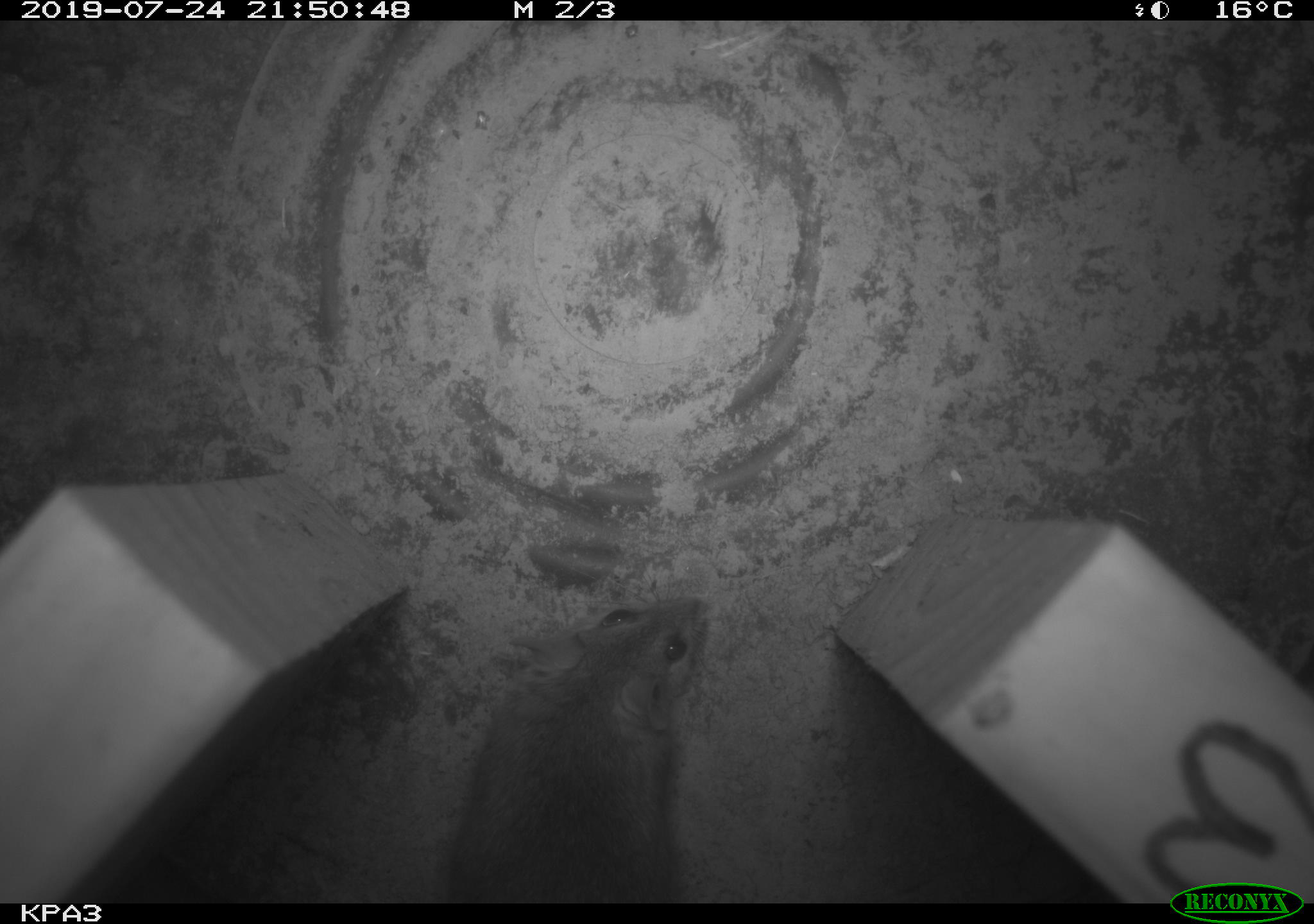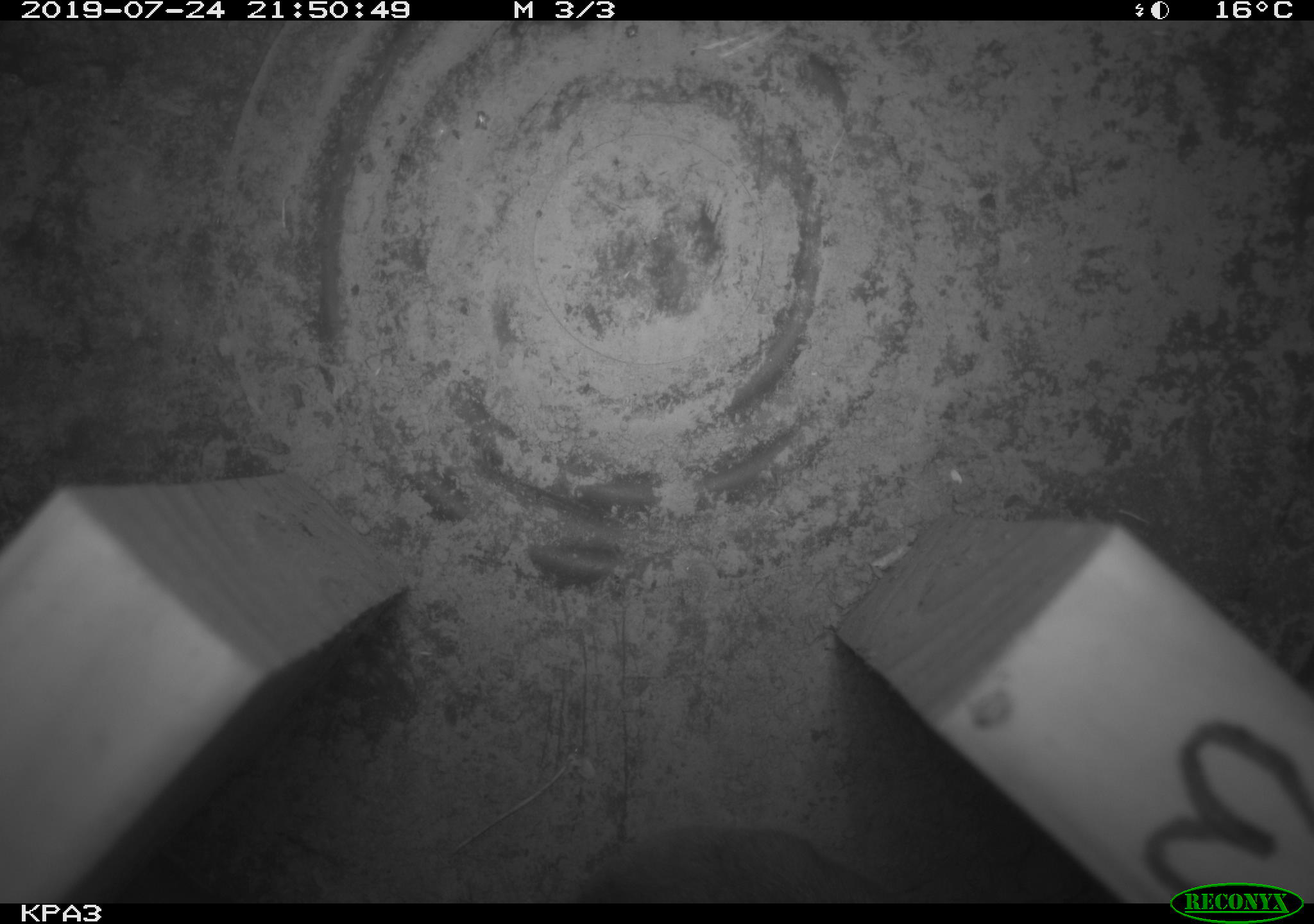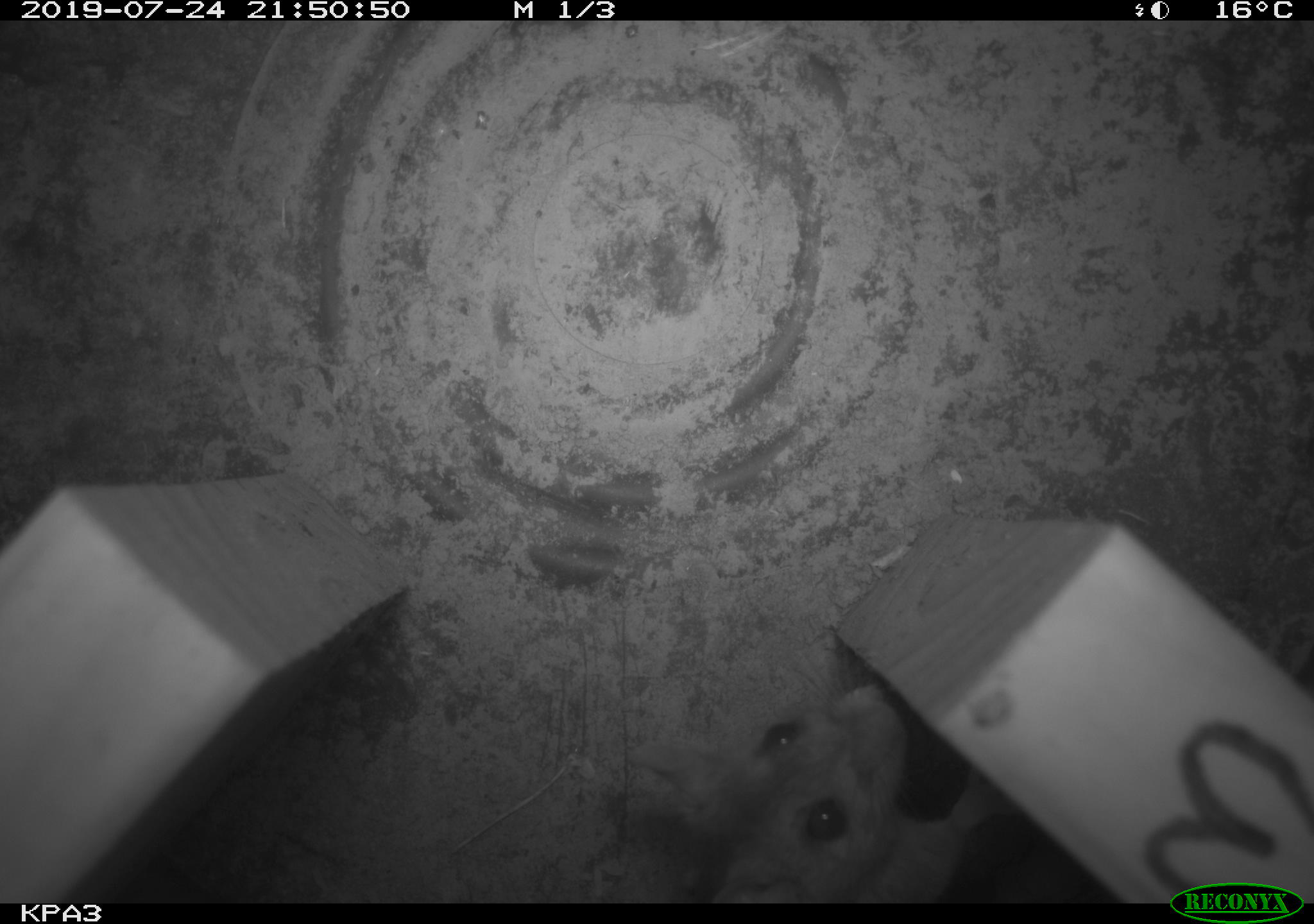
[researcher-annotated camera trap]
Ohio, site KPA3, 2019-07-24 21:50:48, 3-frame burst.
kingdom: Animalia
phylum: Chordata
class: Mammalia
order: Rodentia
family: Cricetidae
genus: Peromyscus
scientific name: Peromyscus leucopus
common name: white-footed mouse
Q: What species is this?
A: White-footed mouse (Peromyscus leucopus).